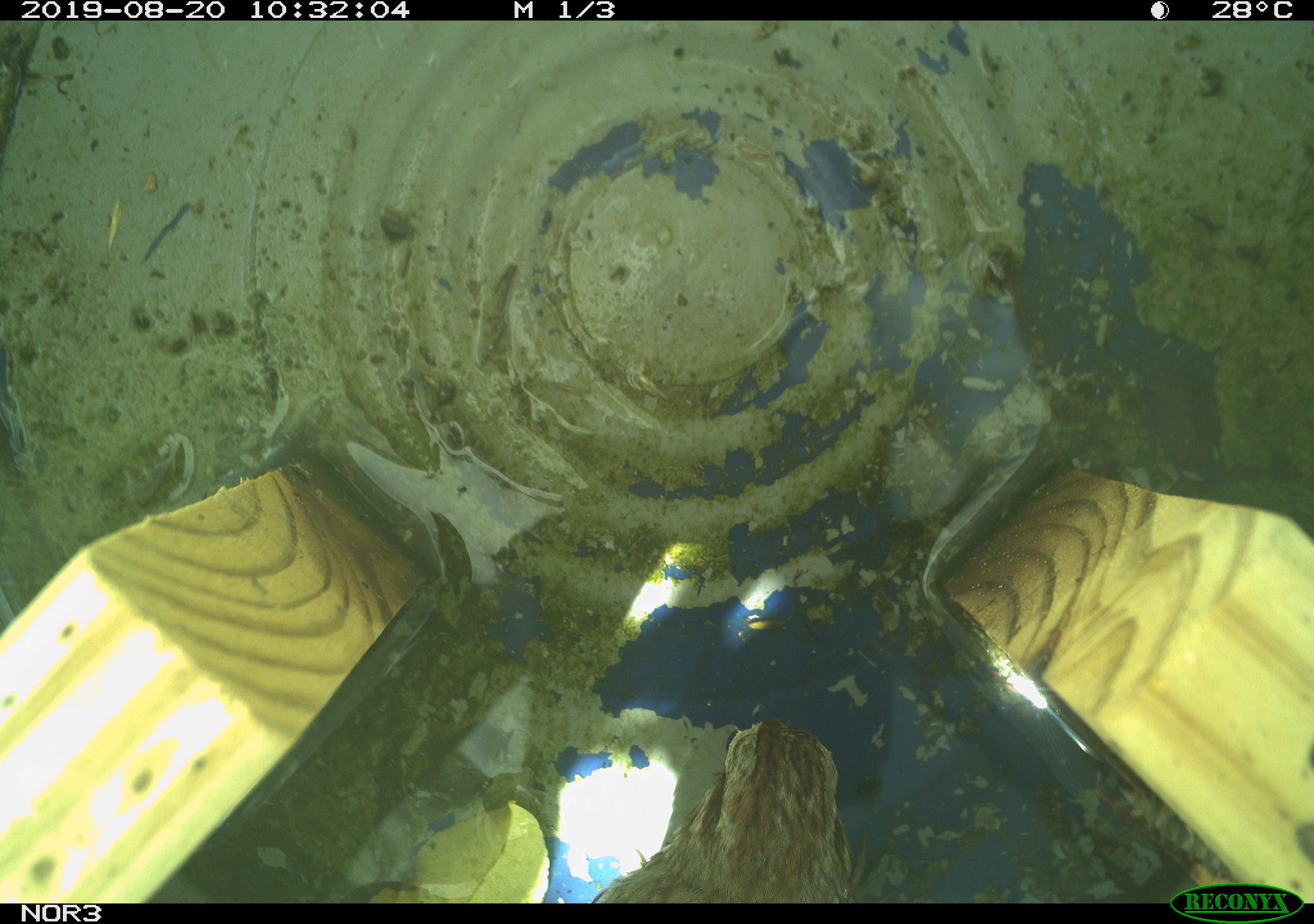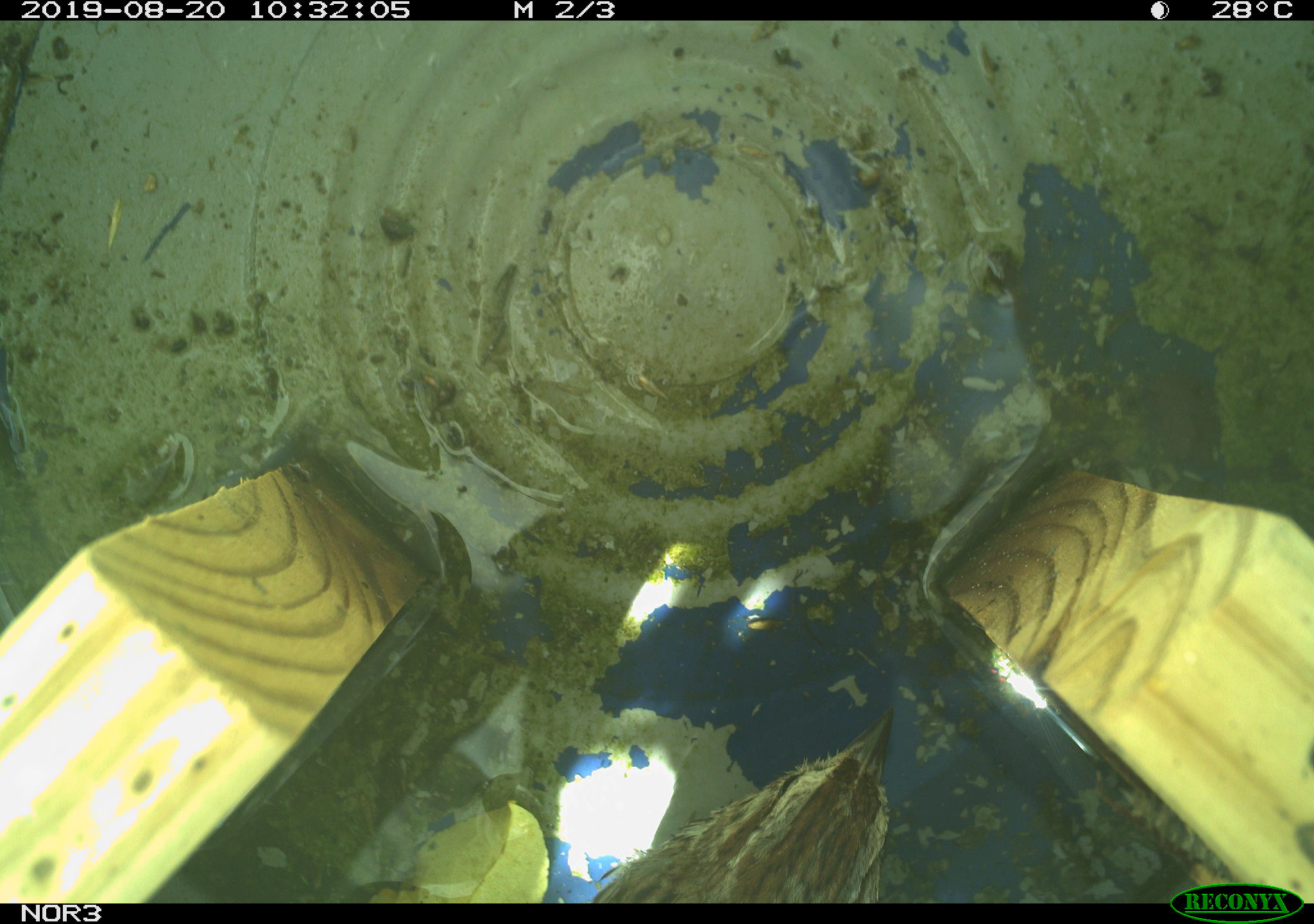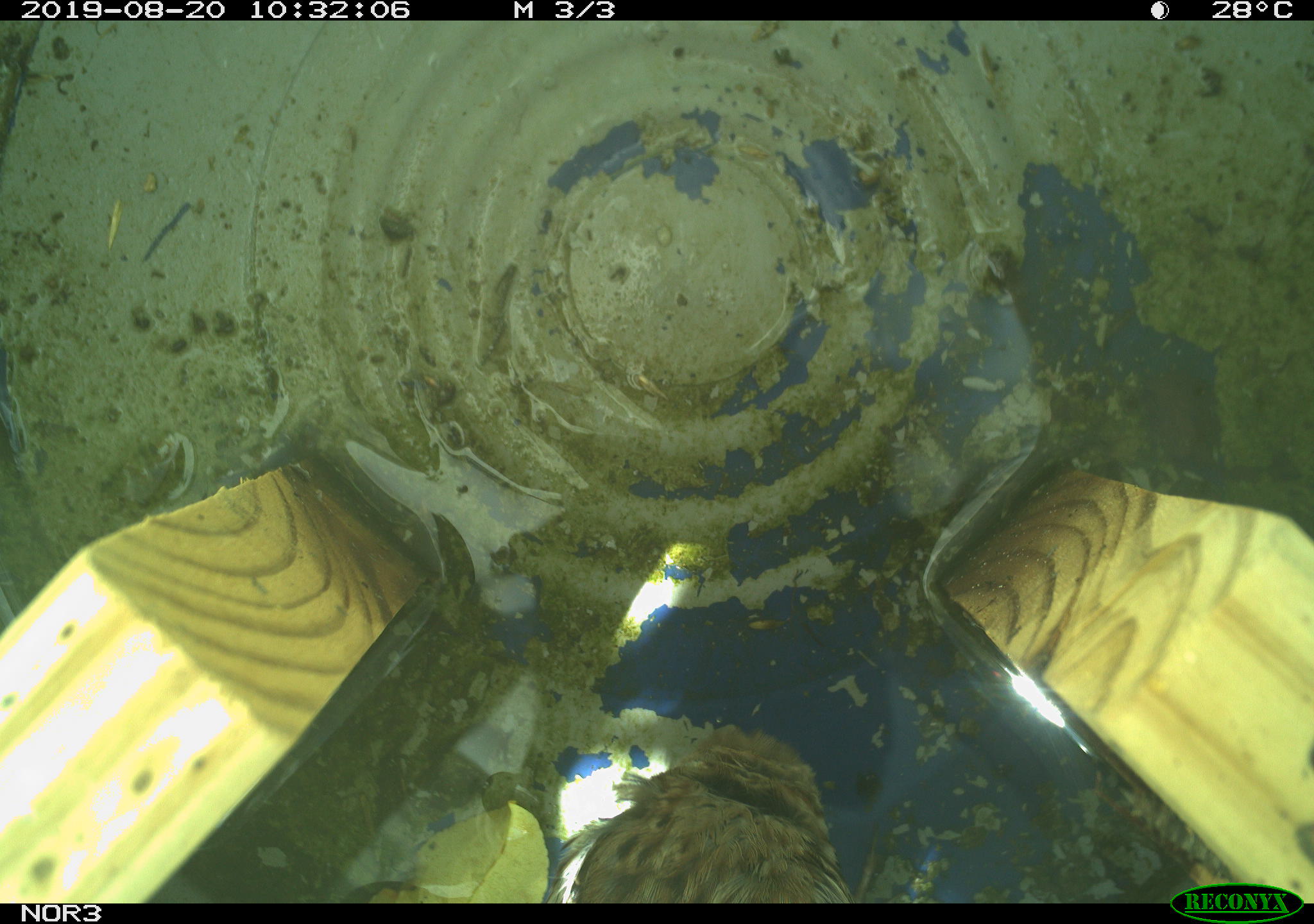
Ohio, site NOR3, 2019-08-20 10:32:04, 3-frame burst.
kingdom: Animalia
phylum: Chordata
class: Aves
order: Passeriformes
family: Passerellidae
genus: Melospiza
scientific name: Melospiza melodia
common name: song sparrow